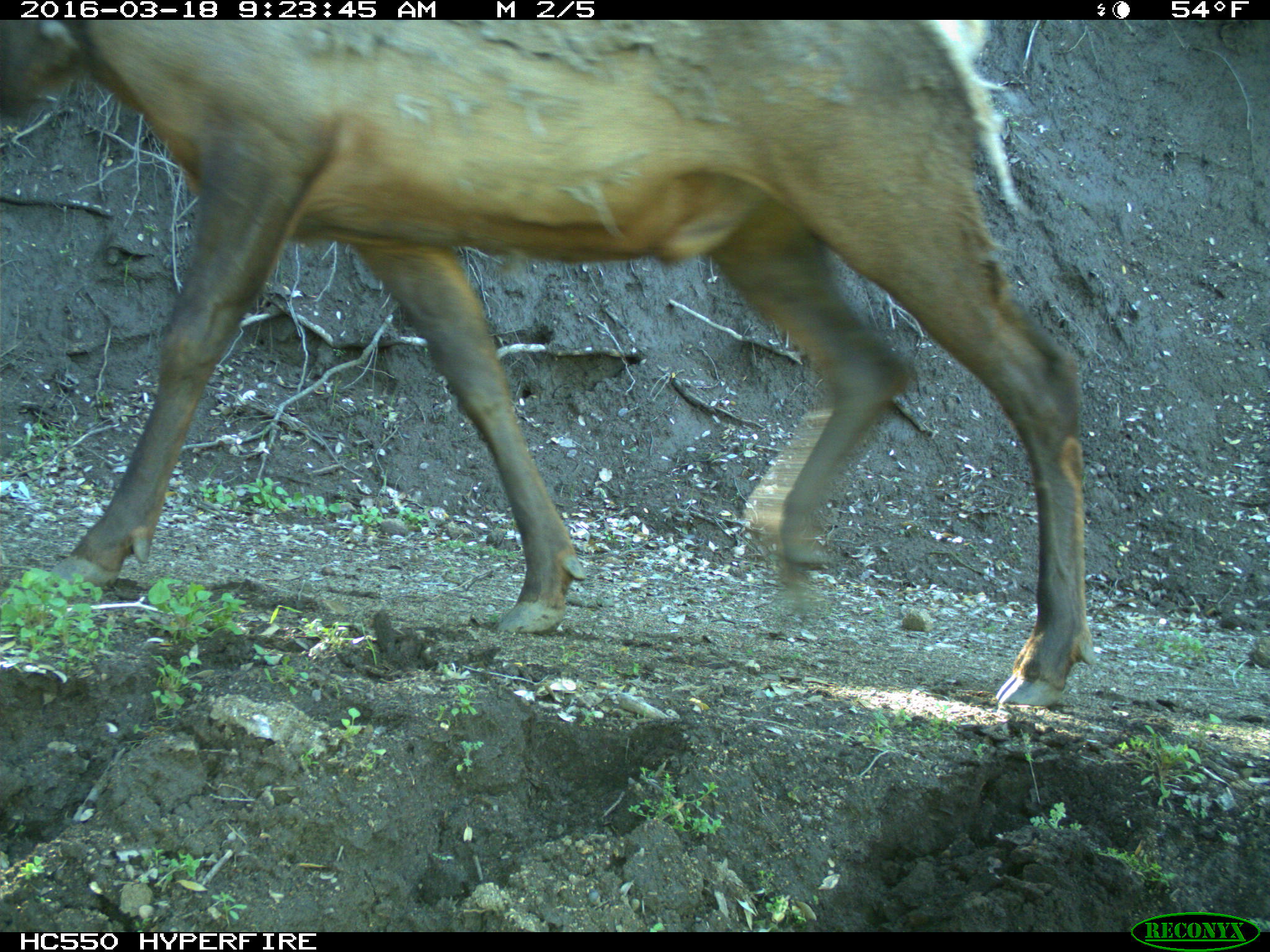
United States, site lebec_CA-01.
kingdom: Animalia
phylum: Chordata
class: Mammalia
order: Artiodactyla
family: Cervidae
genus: Cervus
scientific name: Cervus canadensis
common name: elk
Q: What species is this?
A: Cervus canadensis (elk).